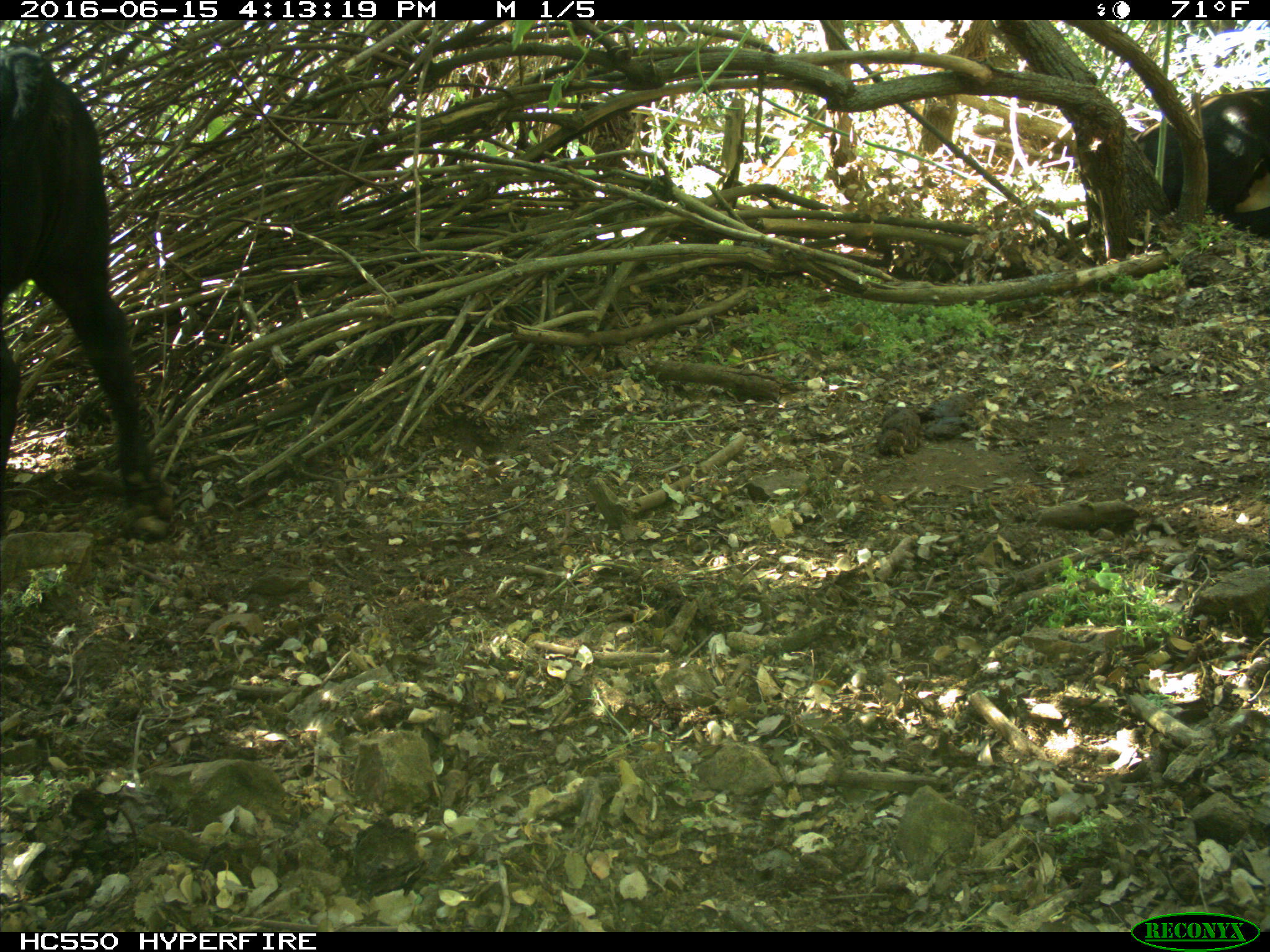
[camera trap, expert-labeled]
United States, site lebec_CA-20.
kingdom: Animalia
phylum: Chordata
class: Mammalia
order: Artiodactyla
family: Bovidae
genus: Bos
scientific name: Bos taurus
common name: domestic cow